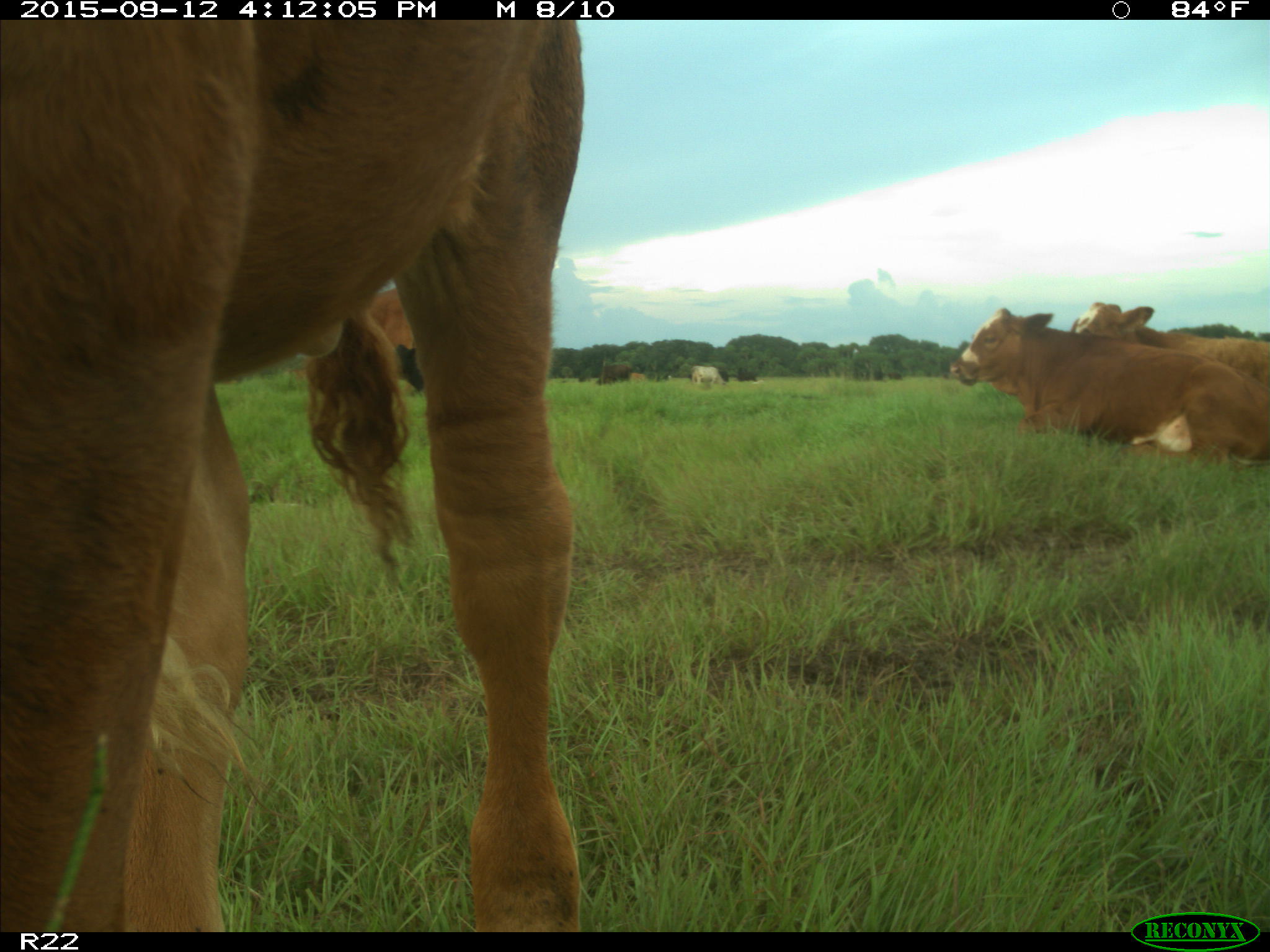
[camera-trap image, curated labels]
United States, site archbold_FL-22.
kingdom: Animalia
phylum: Chordata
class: Mammalia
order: Artiodactyla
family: Bovidae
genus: Bos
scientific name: Bos taurus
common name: domestic cow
Bos taurus (domestic cow).